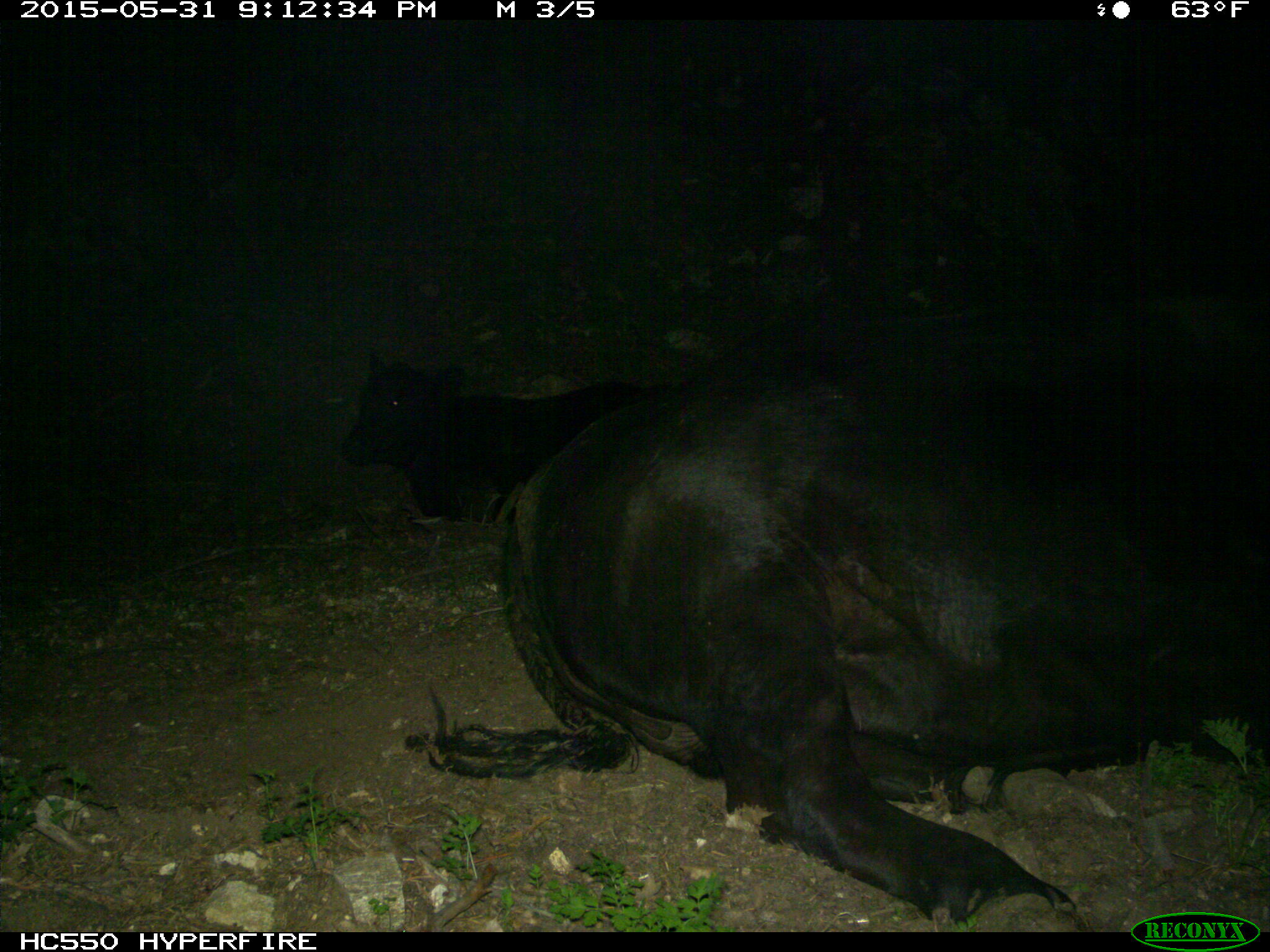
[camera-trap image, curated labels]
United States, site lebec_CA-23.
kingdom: Animalia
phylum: Chordata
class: Mammalia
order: Artiodactyla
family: Bovidae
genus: Bos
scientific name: Bos taurus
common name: domestic cow